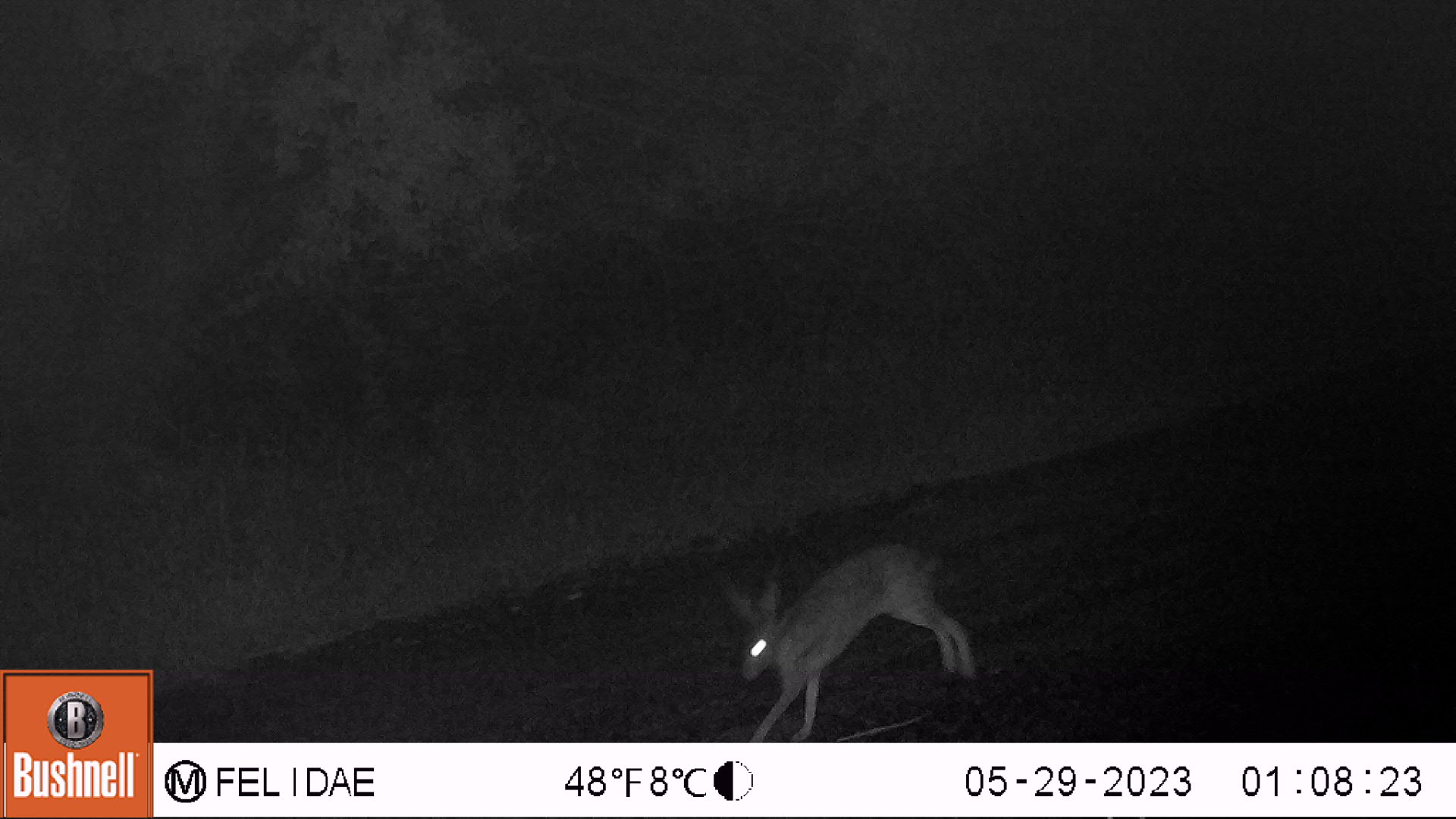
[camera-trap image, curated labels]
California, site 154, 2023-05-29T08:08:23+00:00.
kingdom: Animalia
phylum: Chordata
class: Mammalia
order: Lagomorpha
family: Leporidae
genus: Lepus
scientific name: Lepus californicus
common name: black-tailed jackrabbit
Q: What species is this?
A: Black-tailed jackrabbit (Lepus californicus).